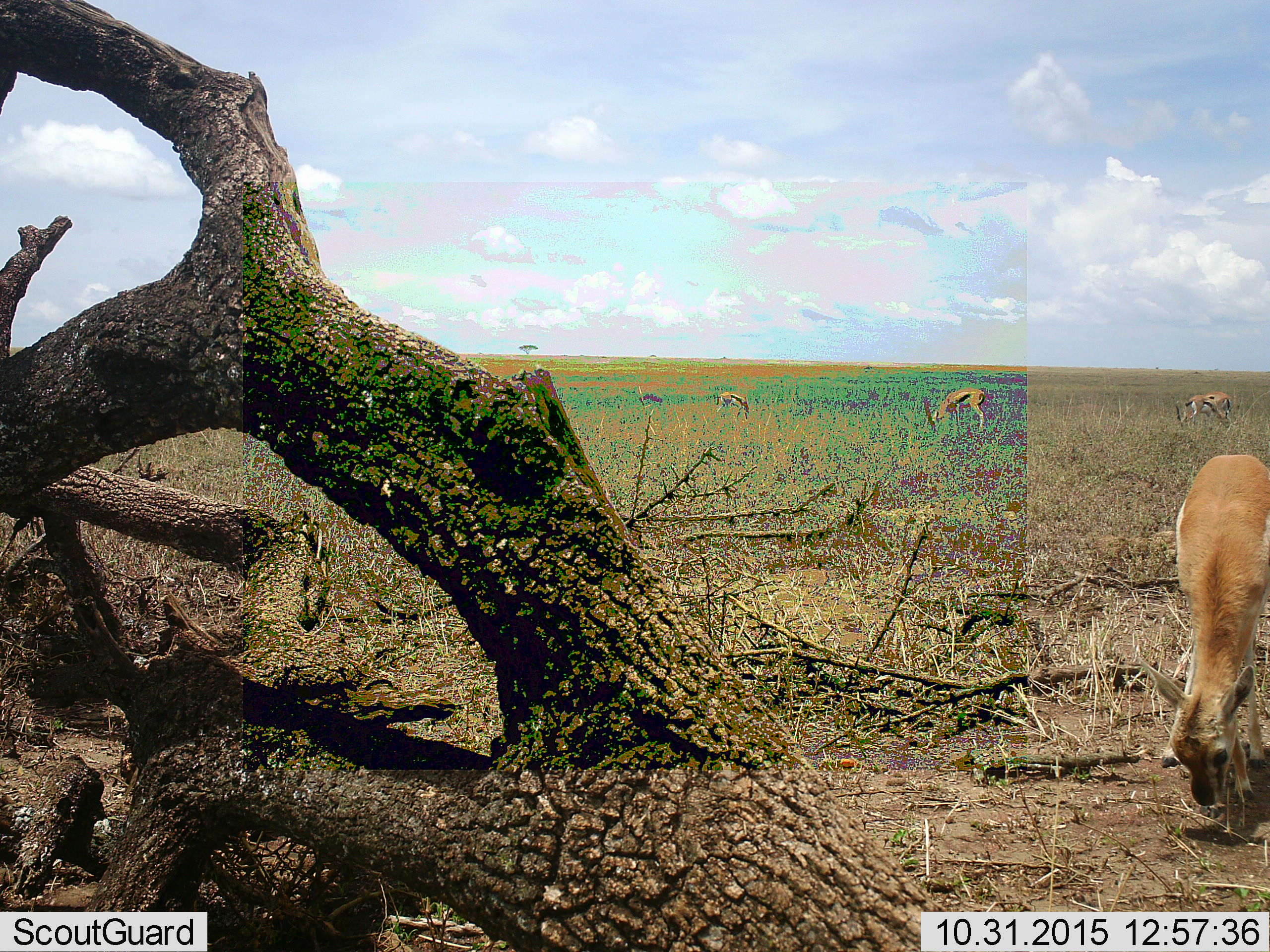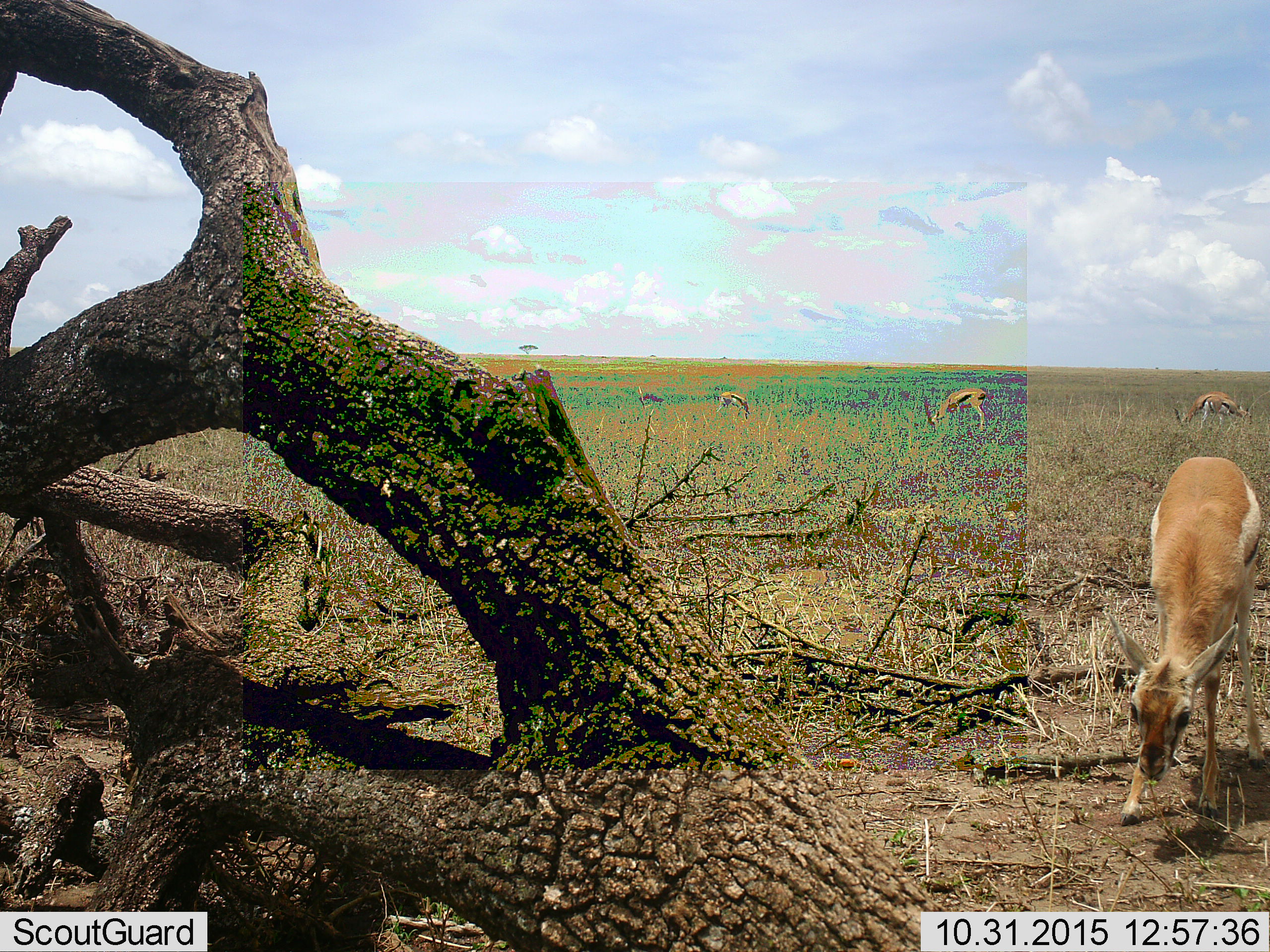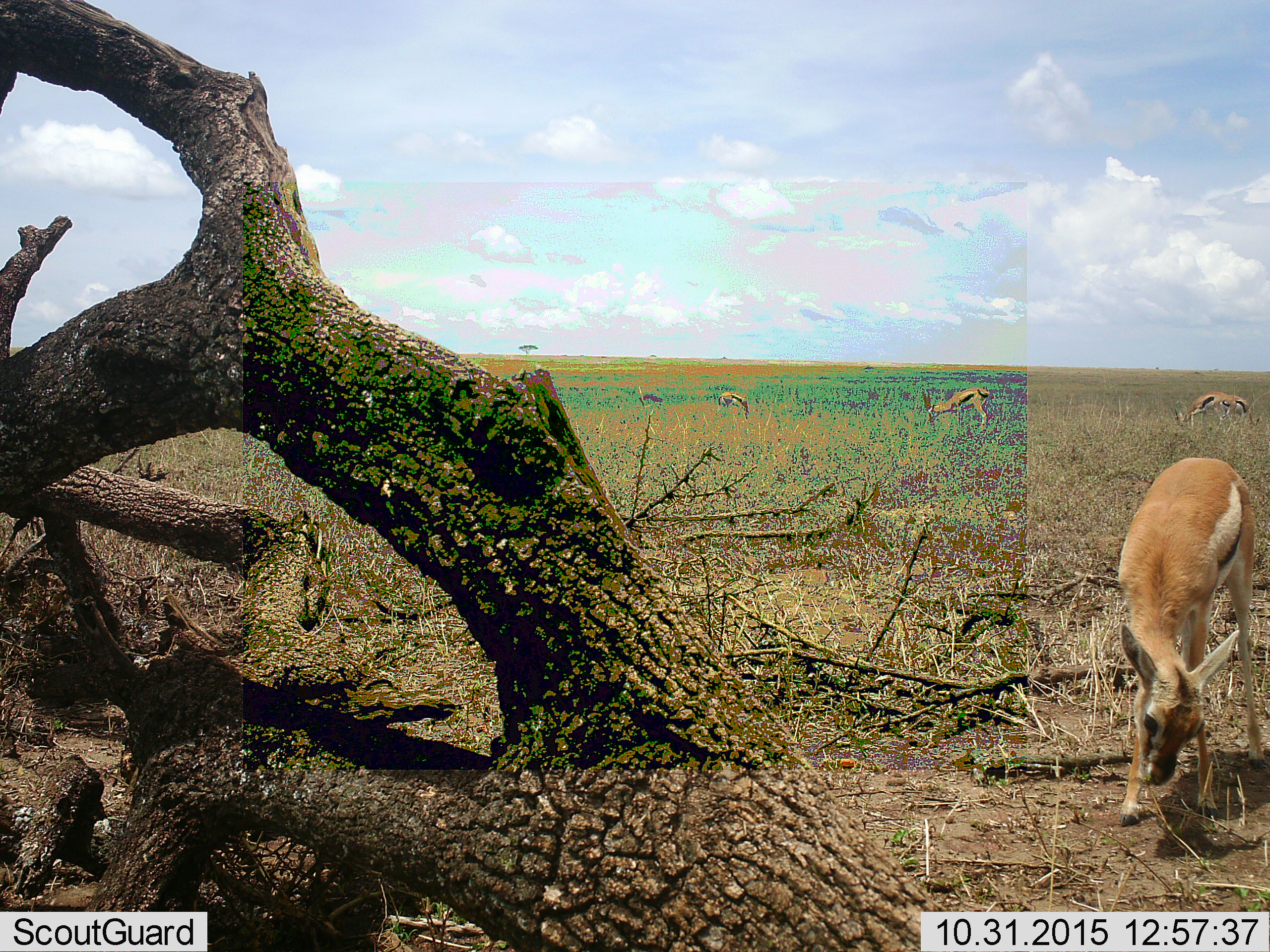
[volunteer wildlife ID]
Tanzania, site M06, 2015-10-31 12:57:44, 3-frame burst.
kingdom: Animalia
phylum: Chordata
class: Mammalia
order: Artiodactyla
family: Bovidae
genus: Eudorcas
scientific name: Eudorcas thomsonii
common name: thomson's gazelle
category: gazellethomsons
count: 5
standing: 38%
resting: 0%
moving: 12%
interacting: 0%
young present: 62%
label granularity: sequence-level